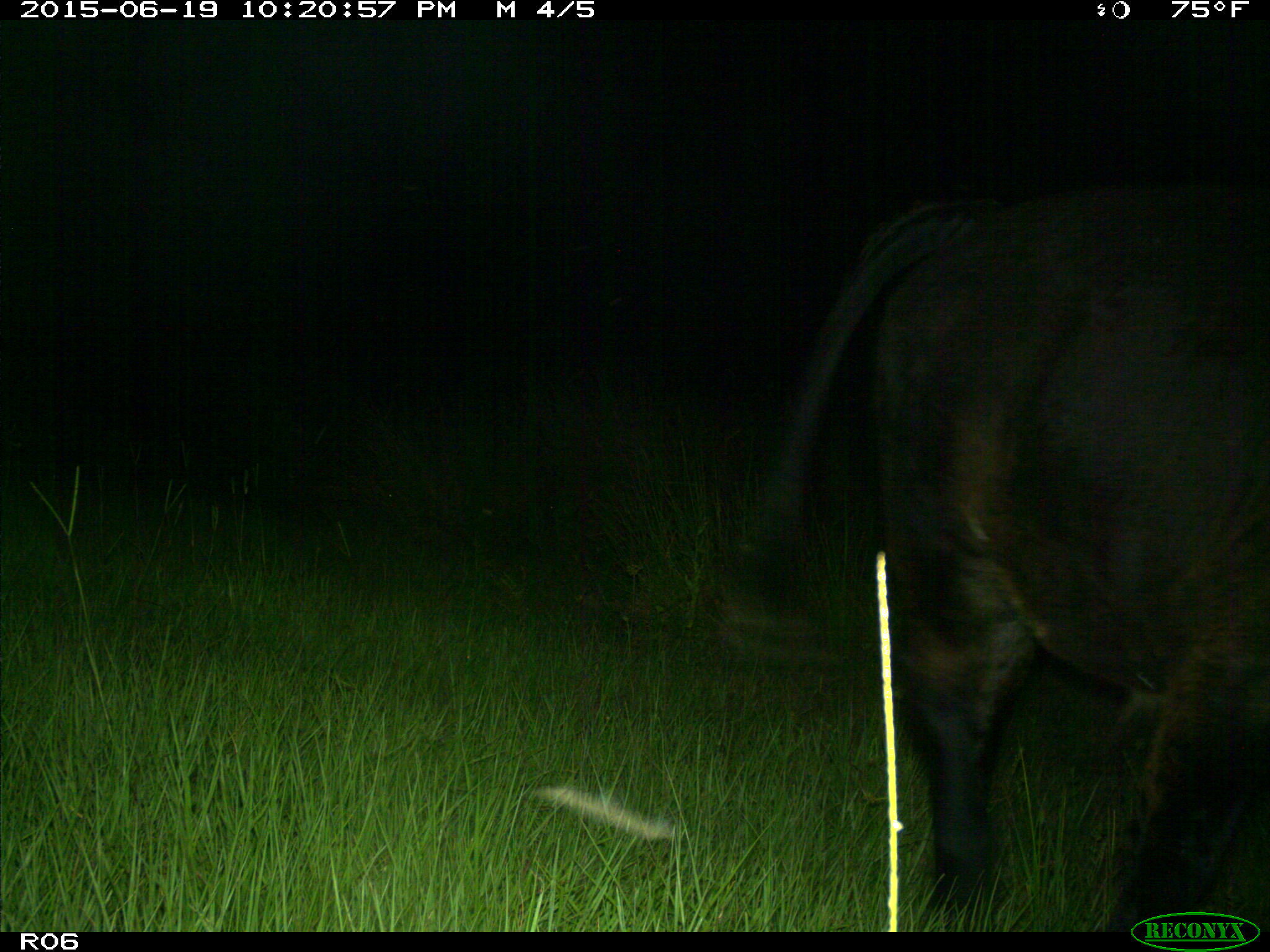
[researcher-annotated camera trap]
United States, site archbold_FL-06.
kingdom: Animalia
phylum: Chordata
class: Mammalia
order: Artiodactyla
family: Bovidae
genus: Bos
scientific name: Bos taurus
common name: domestic cow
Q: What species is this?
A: Bos taurus (domestic cow).